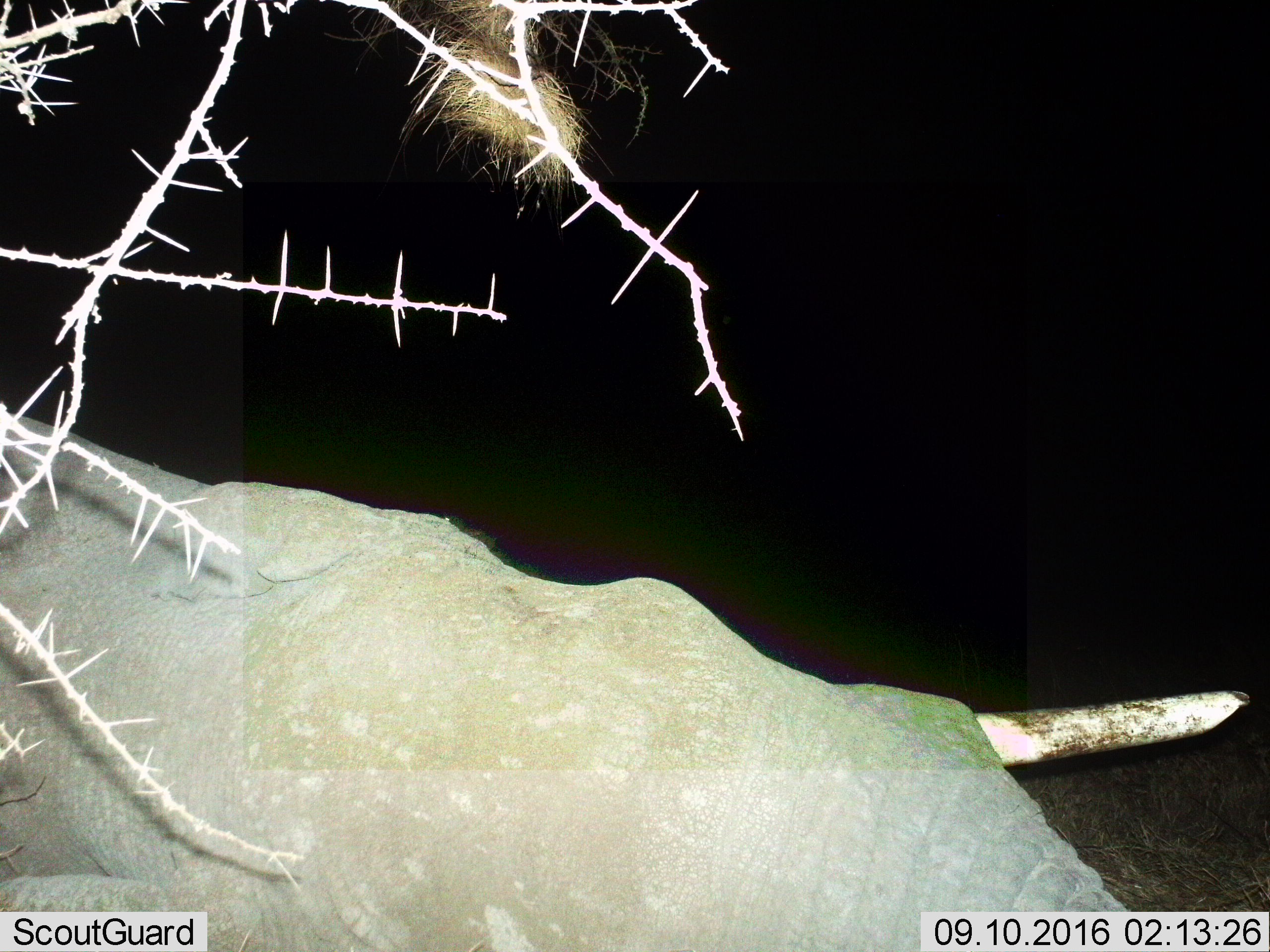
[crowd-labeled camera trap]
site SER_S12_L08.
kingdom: Animalia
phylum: Chordata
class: Mammalia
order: Proboscidea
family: Elephantidae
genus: Loxodonta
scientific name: Loxodonta africana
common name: african bush elephant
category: elephant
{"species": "elephant (african bush elephant) (Loxodonta africana)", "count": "1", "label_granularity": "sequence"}